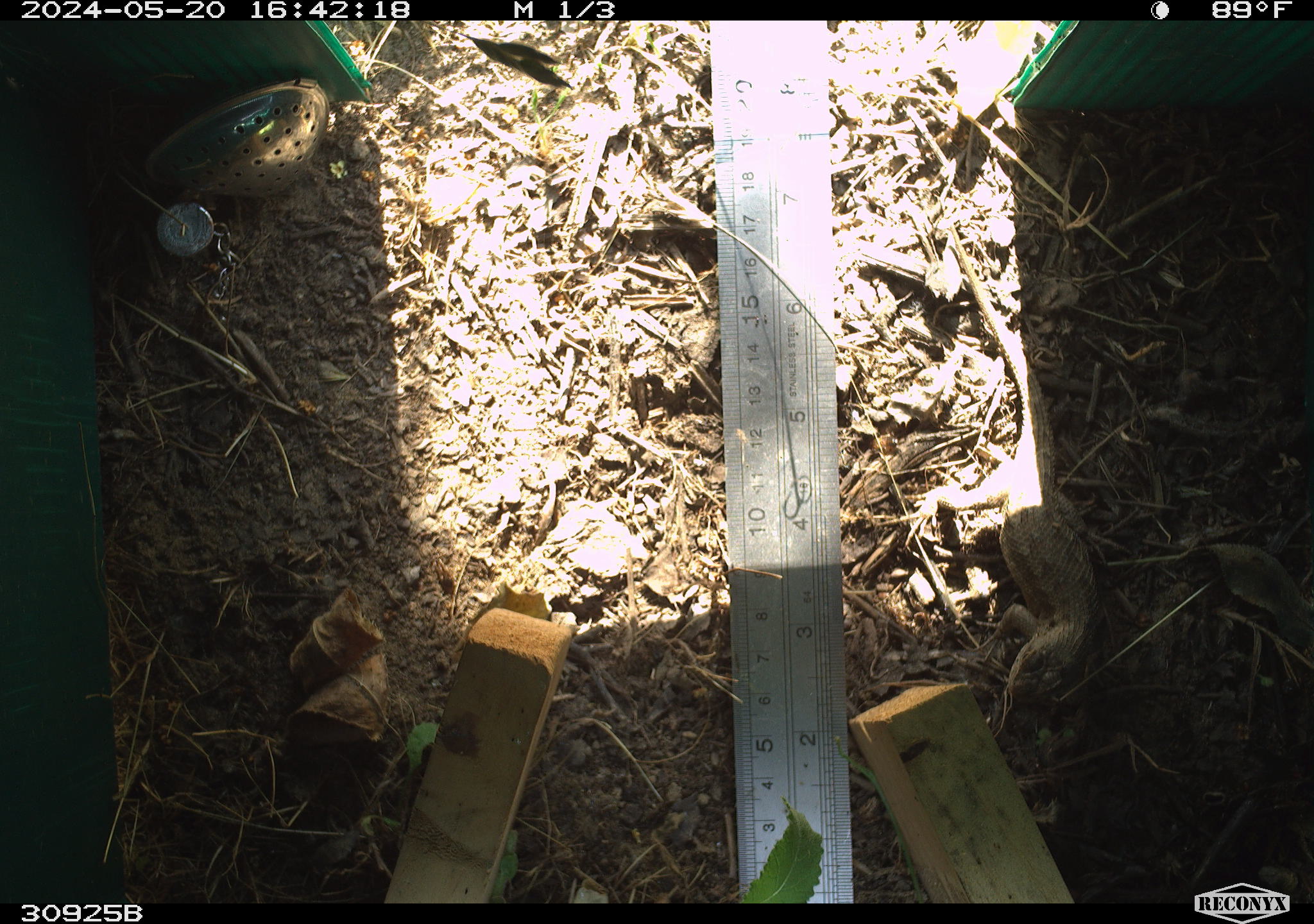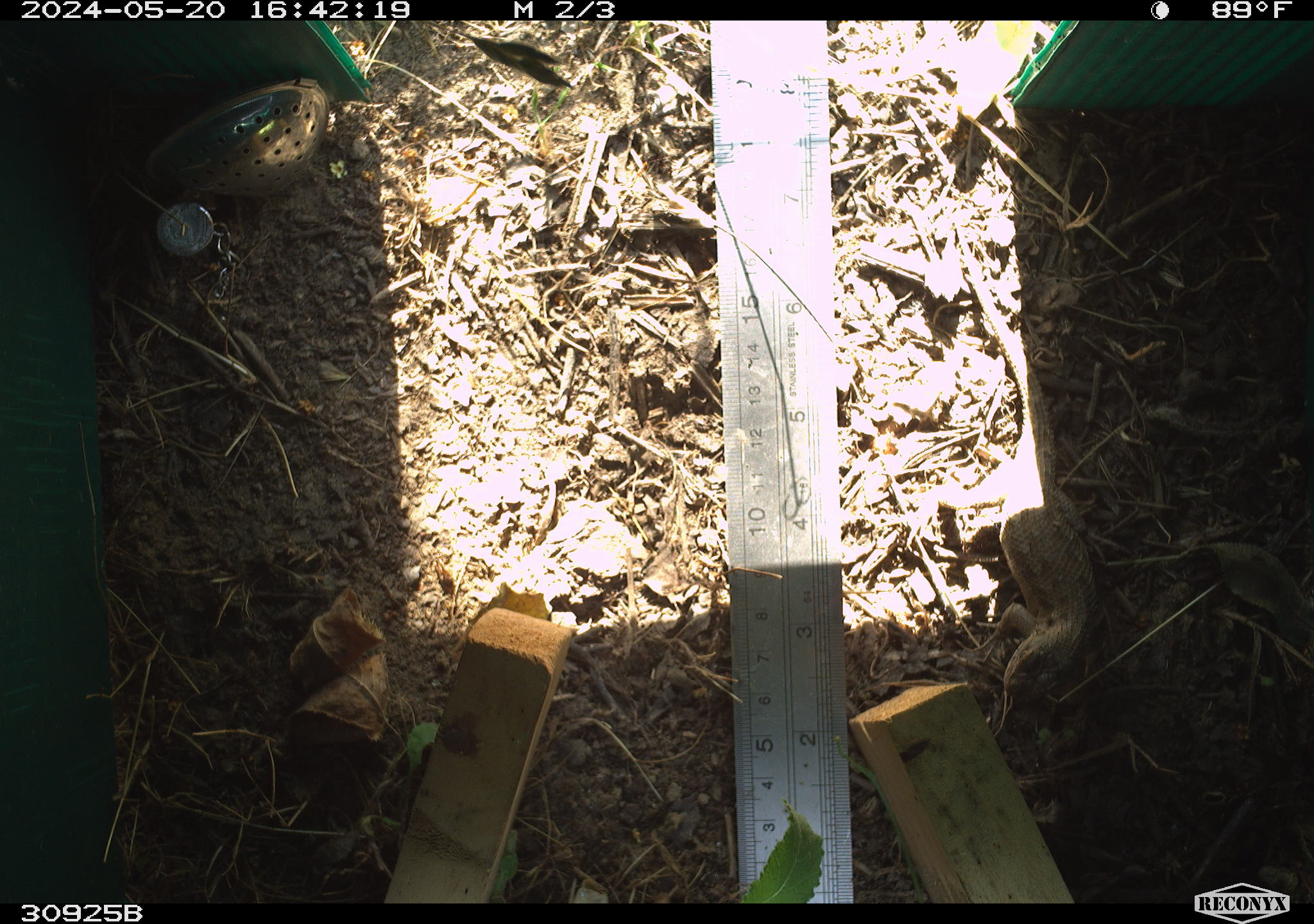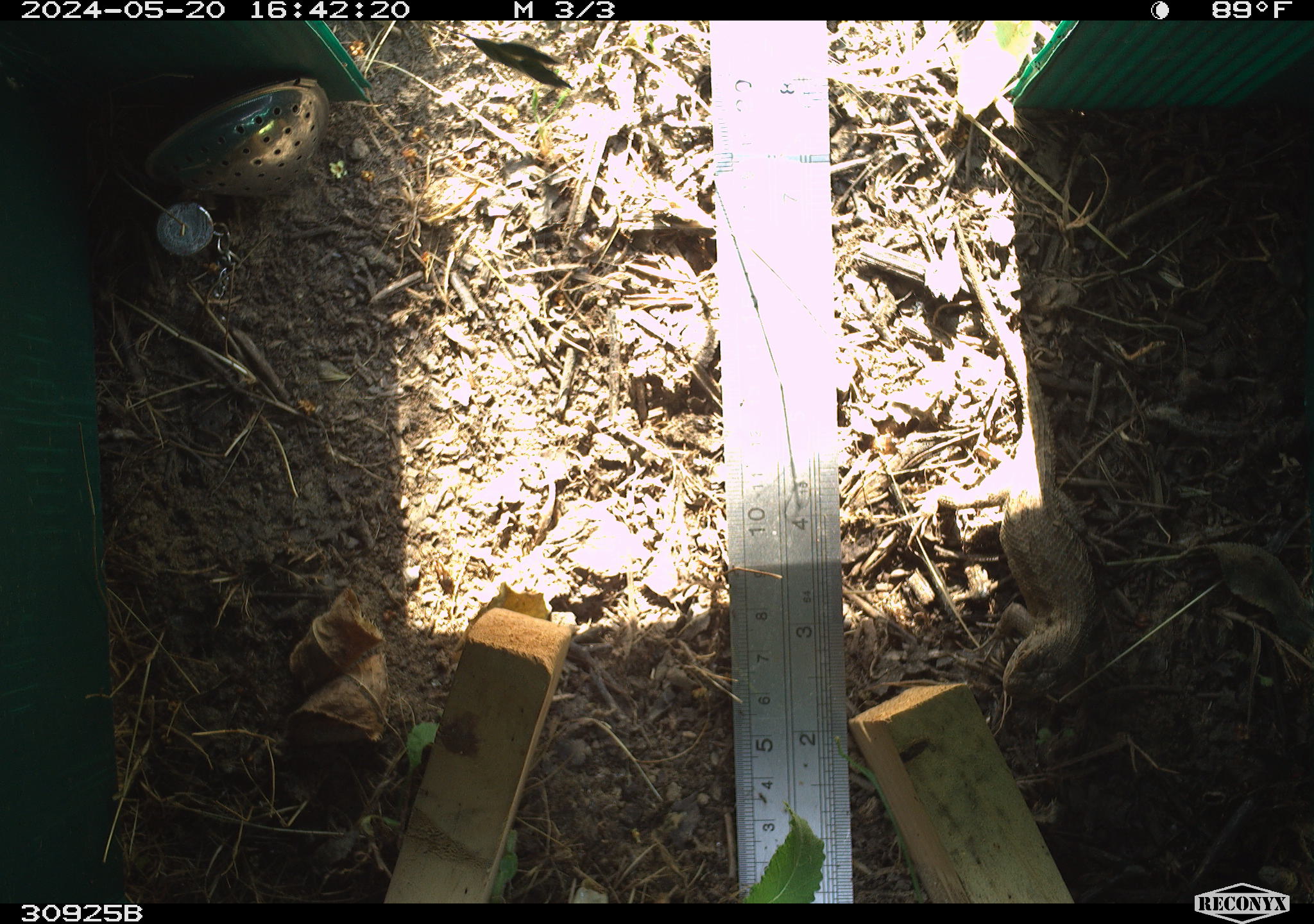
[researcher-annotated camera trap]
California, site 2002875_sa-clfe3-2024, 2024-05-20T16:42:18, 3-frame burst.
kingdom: Animalia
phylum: Chordata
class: Reptilia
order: Squamata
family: Phrynosomatidae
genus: Sceloporus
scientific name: Sceloporus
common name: spiny lizards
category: sceloporus species